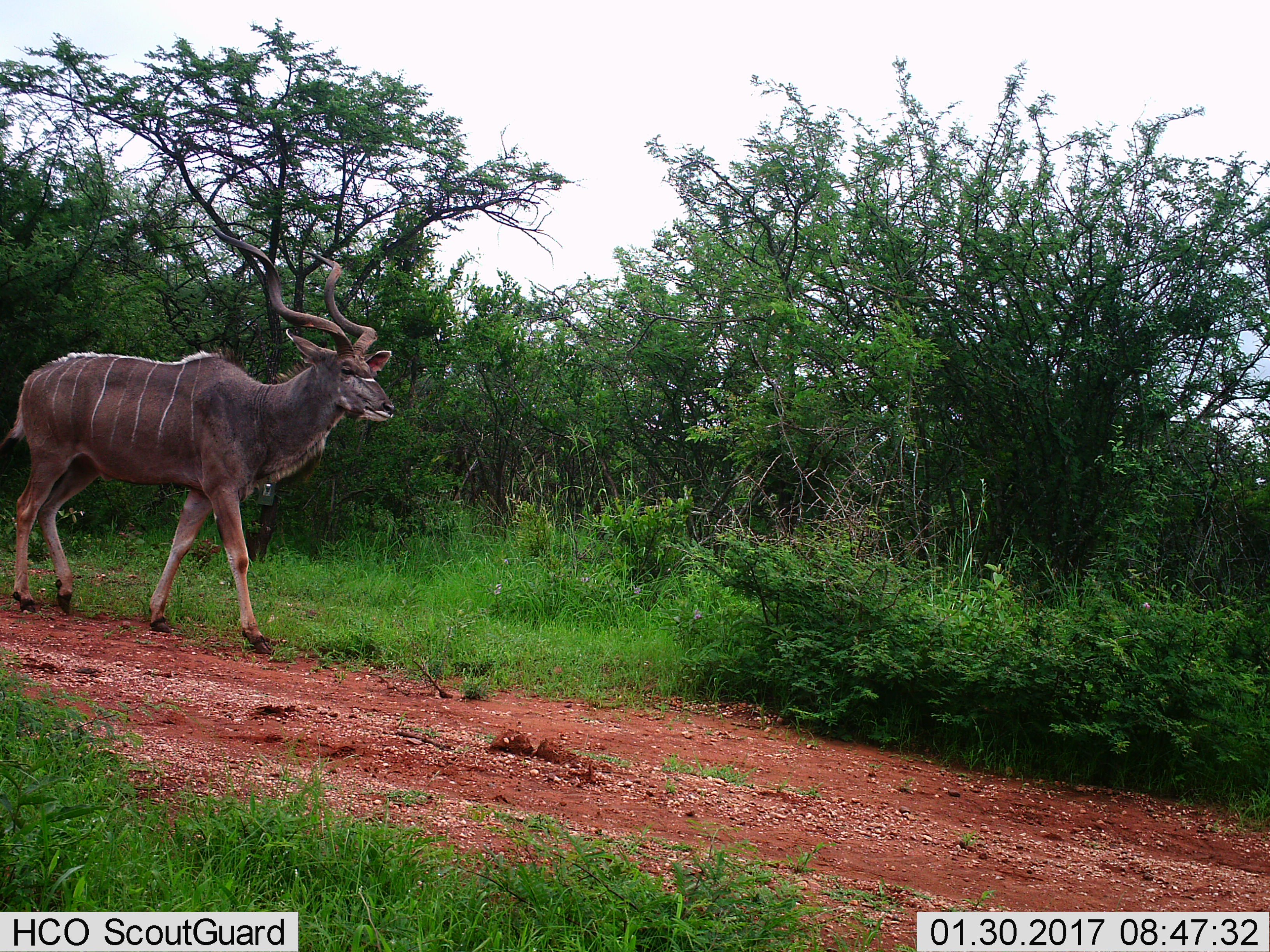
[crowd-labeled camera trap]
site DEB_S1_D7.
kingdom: Animalia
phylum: Chordata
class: Mammalia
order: Artiodactyla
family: Bovidae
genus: Tragelaphus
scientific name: Tragelaphus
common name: kudu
Kudu (Tragelaphus), count 1. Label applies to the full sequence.